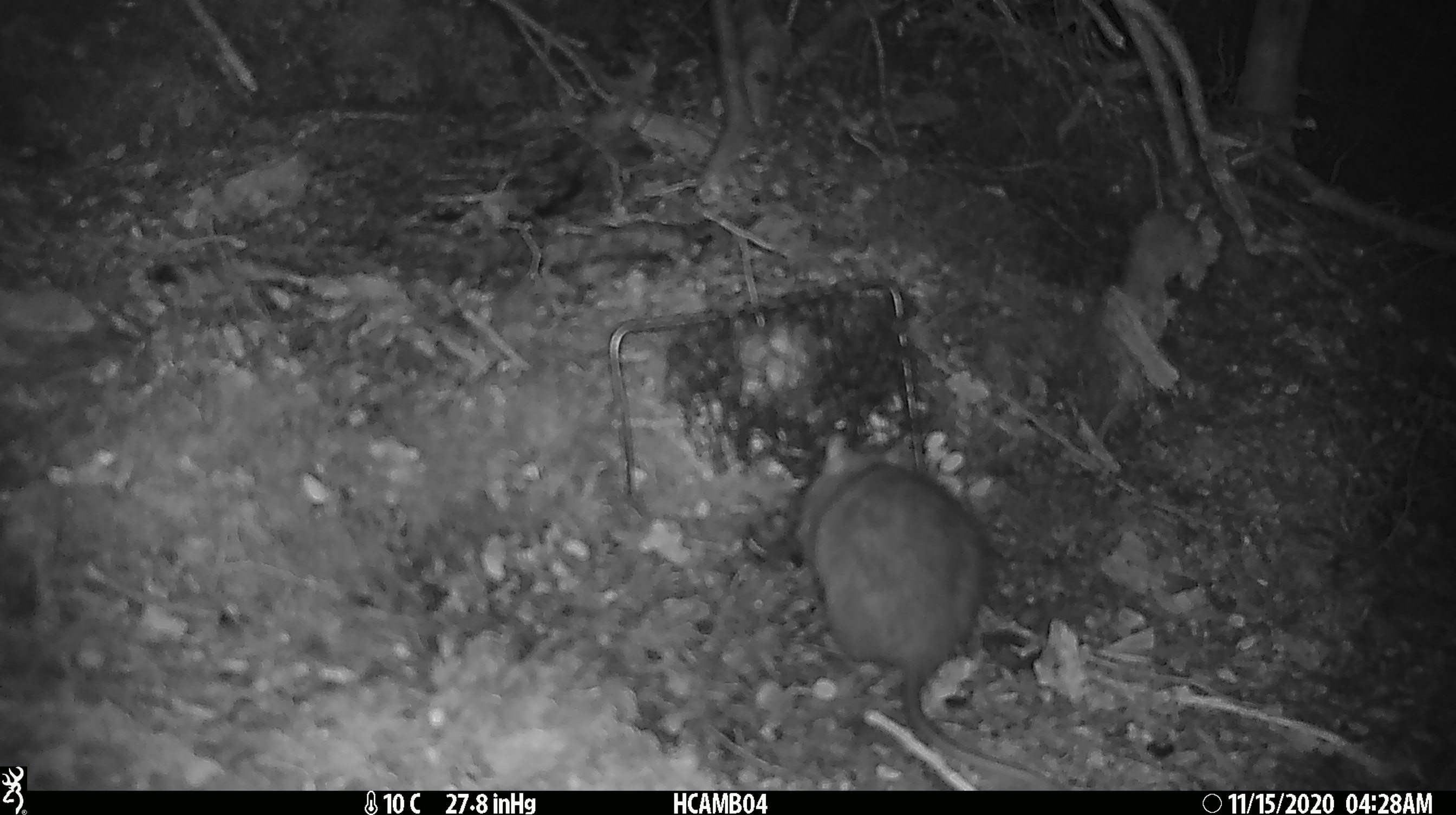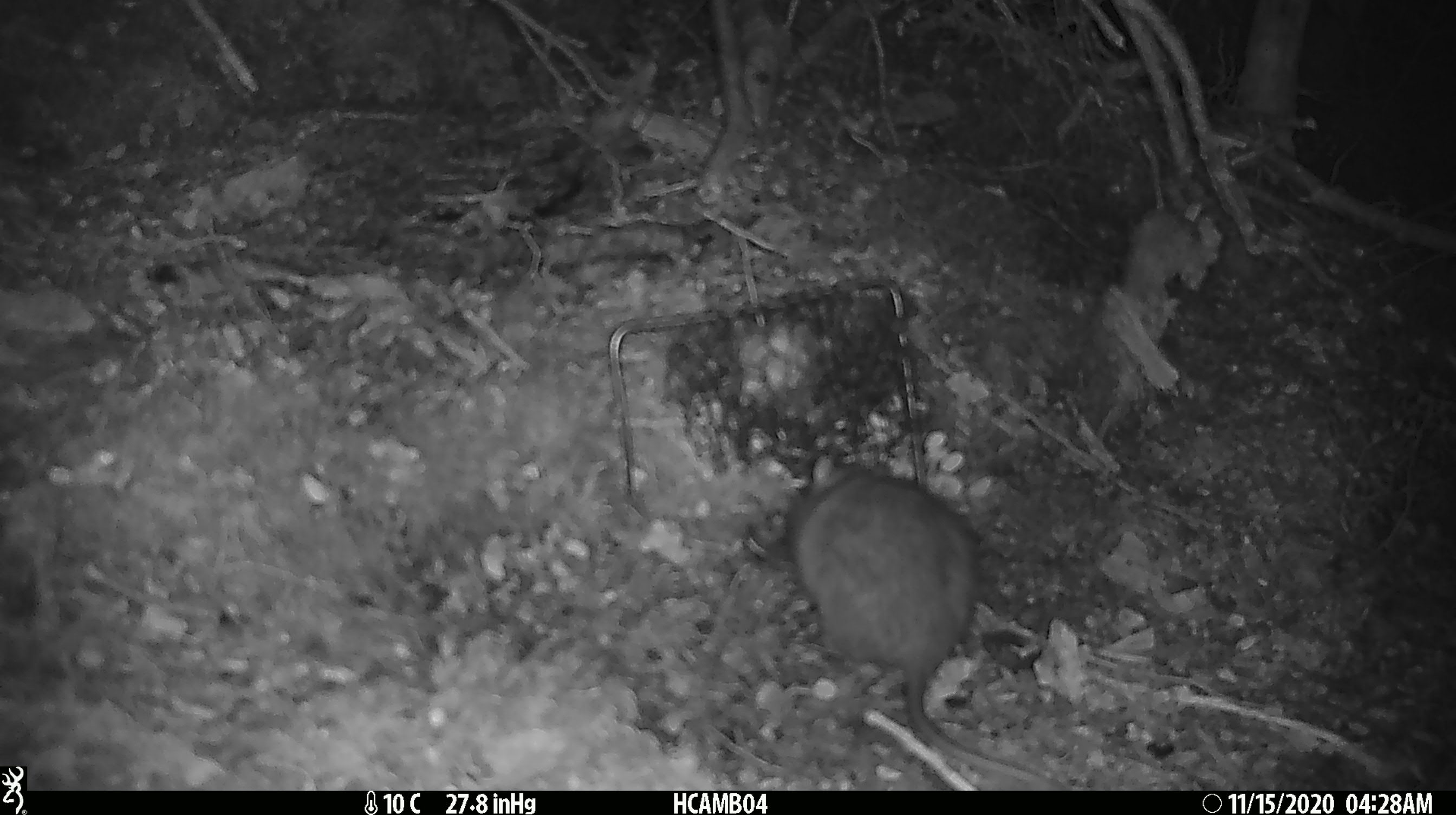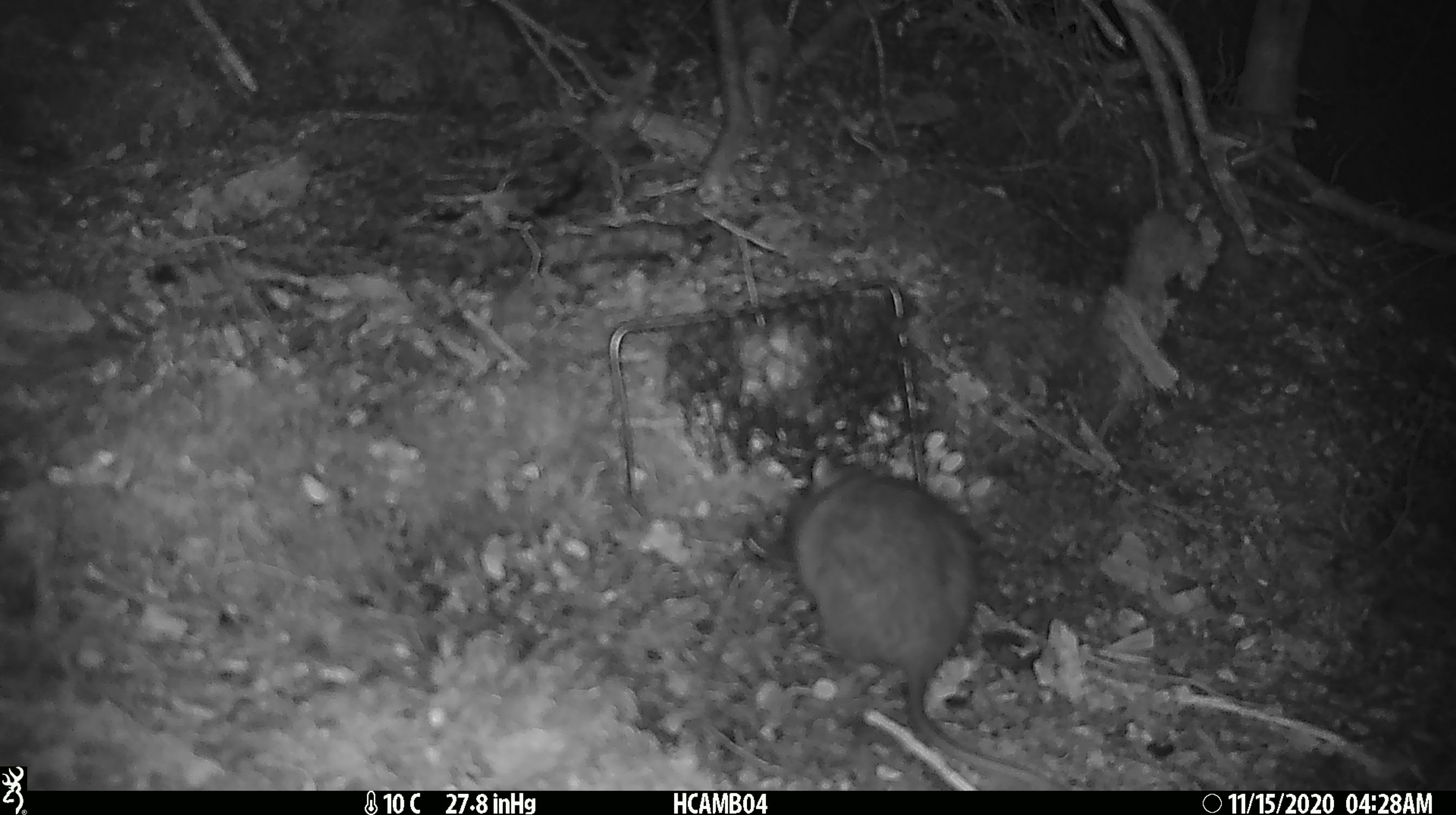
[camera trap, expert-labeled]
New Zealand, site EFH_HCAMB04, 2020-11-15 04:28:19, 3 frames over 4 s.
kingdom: Animalia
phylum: Chordata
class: Mammalia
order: Rodentia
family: Muridae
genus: Rattus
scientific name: Rattus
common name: rat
Rat (Rattus).